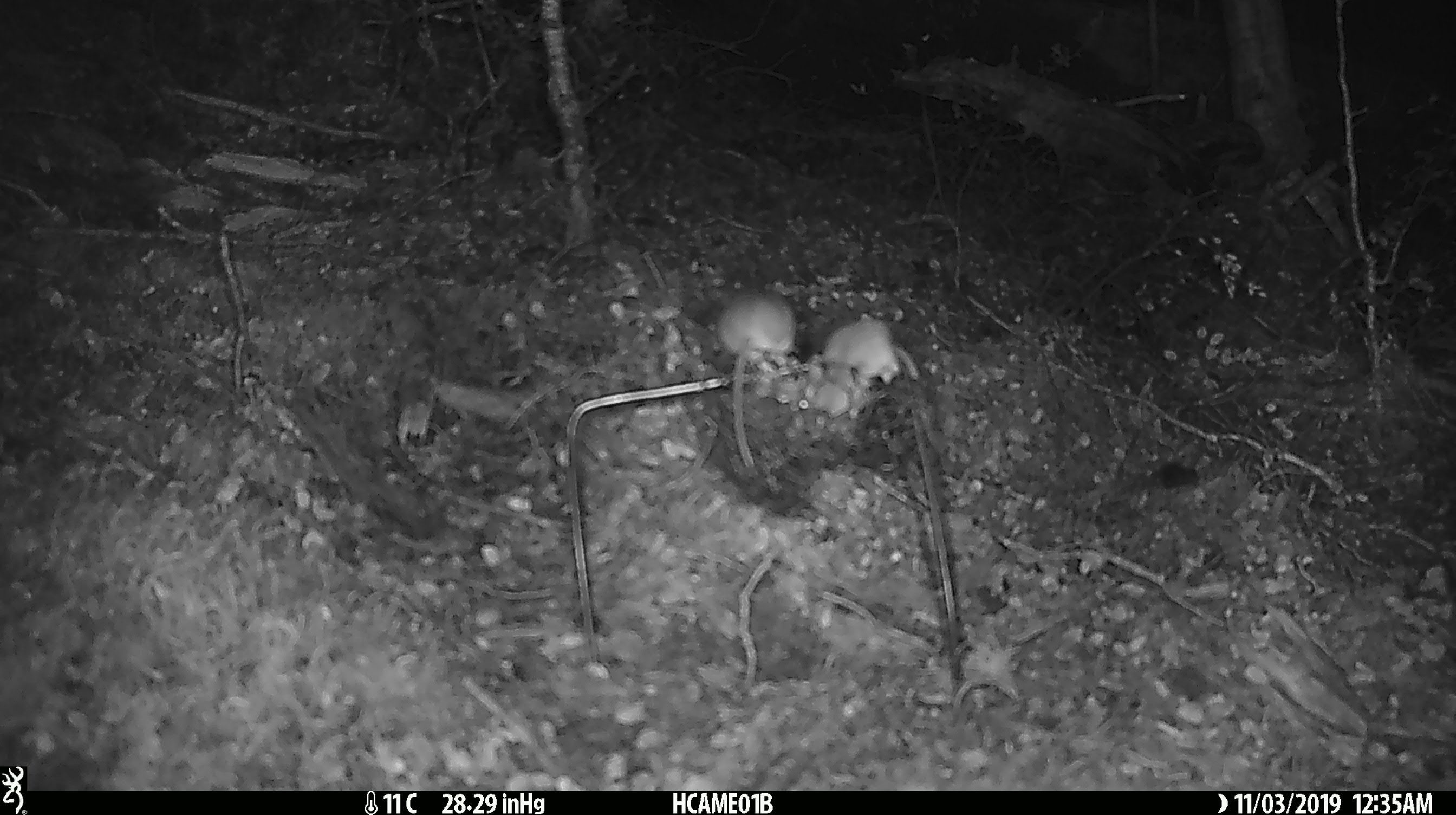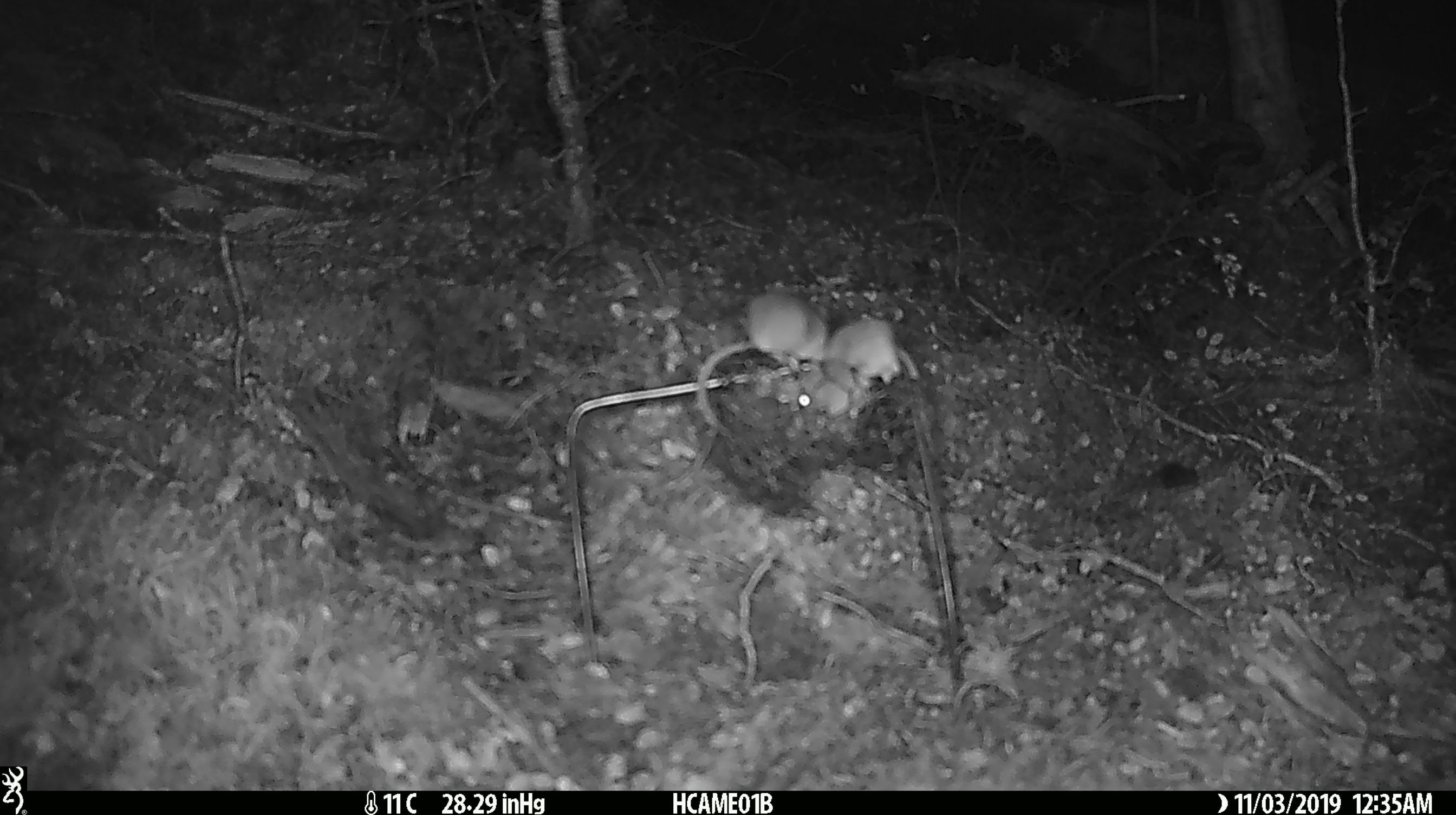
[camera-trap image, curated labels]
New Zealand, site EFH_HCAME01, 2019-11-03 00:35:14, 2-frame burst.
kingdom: Animalia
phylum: Chordata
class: Mammalia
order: Rodentia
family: Muridae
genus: Mus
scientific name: Mus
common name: mouse